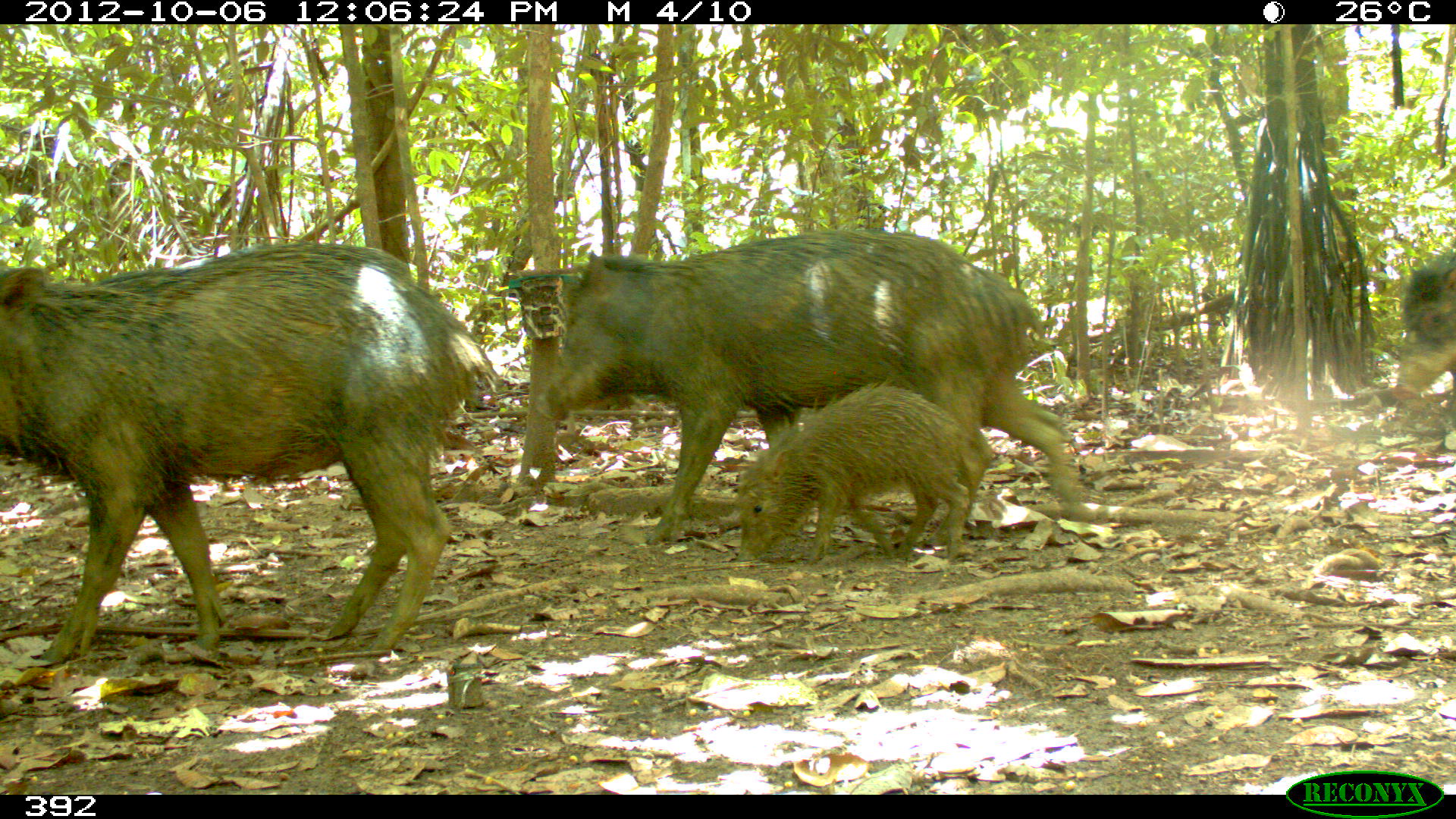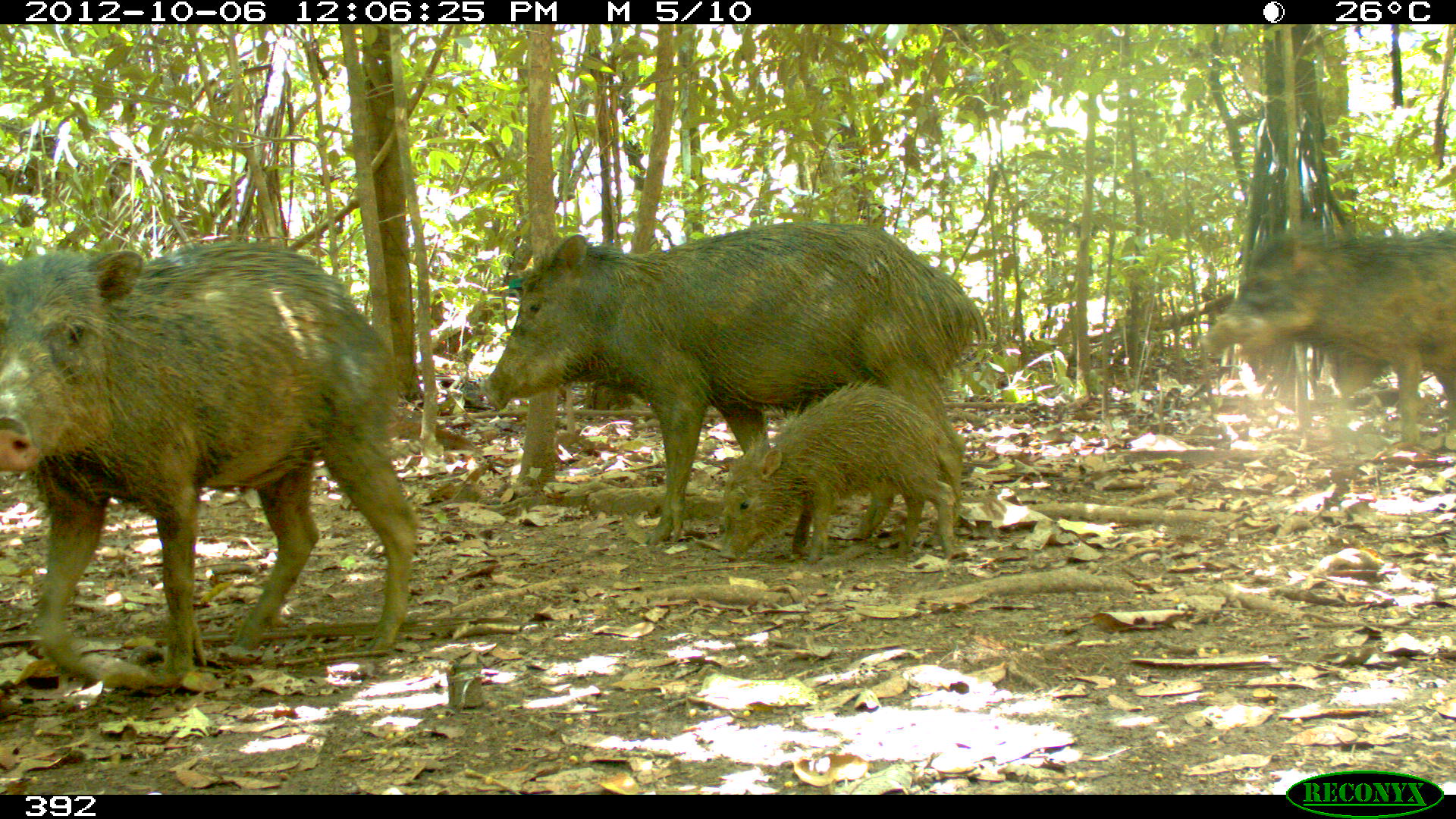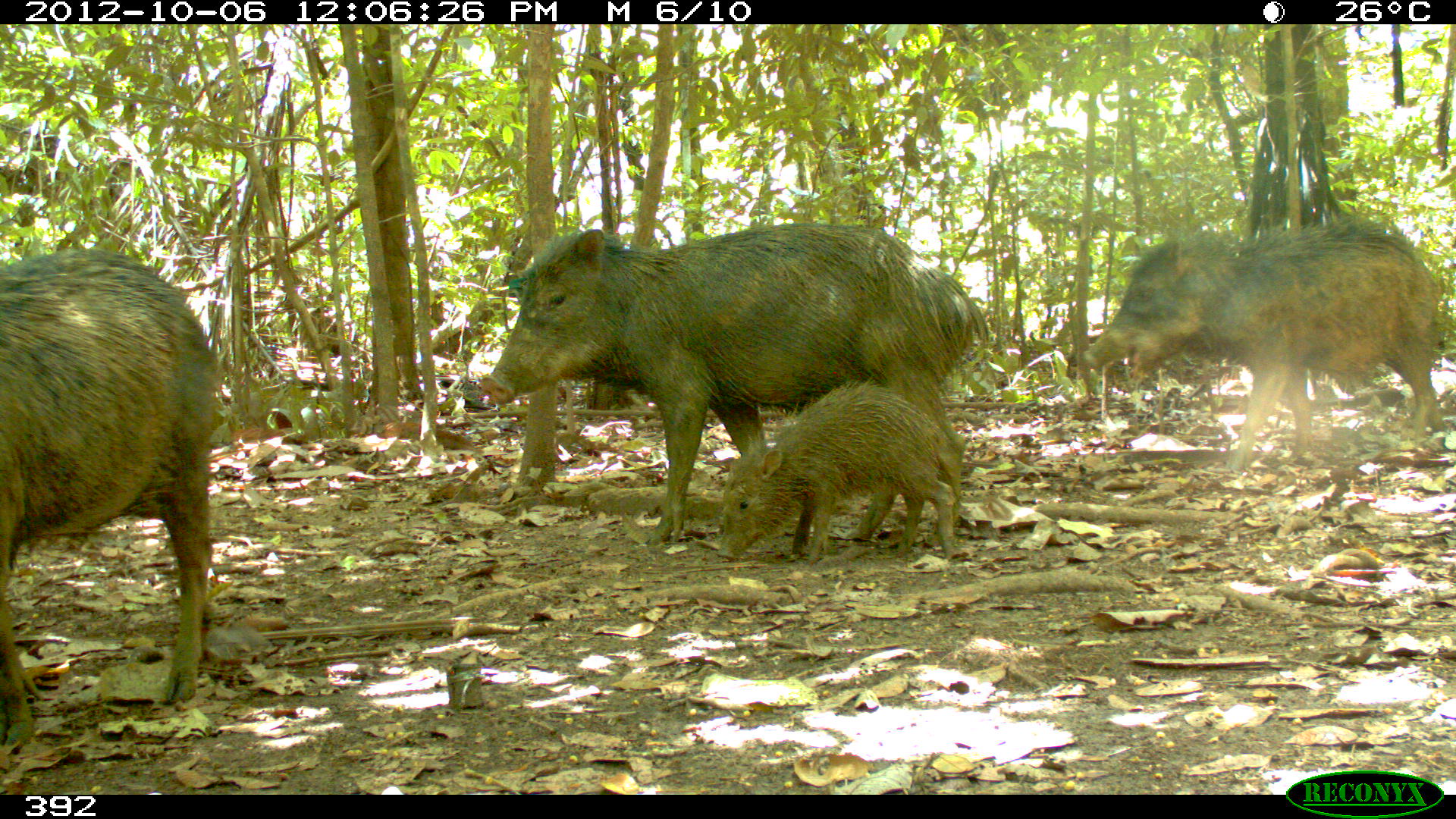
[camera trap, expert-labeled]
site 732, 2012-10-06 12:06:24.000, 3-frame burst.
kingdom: Animalia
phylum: Chordata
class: Mammalia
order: Artiodactyla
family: Tayassuidae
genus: Tayassu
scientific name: Tayassu pecari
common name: white-lipped peccary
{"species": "Tayassu pecari (white-lipped peccary)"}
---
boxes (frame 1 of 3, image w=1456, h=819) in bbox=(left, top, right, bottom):
tayassu pecari: bbox=(0, 239, 496, 664); bbox=(531, 230, 1097, 546); bbox=(731, 380, 974, 562); bbox=(1387, 242, 1452, 414)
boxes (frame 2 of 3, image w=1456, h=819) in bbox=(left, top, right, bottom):
tayassu pecari: bbox=(0, 242, 417, 690); bbox=(476, 222, 988, 548); bbox=(1208, 221, 1456, 451); bbox=(718, 377, 965, 567)